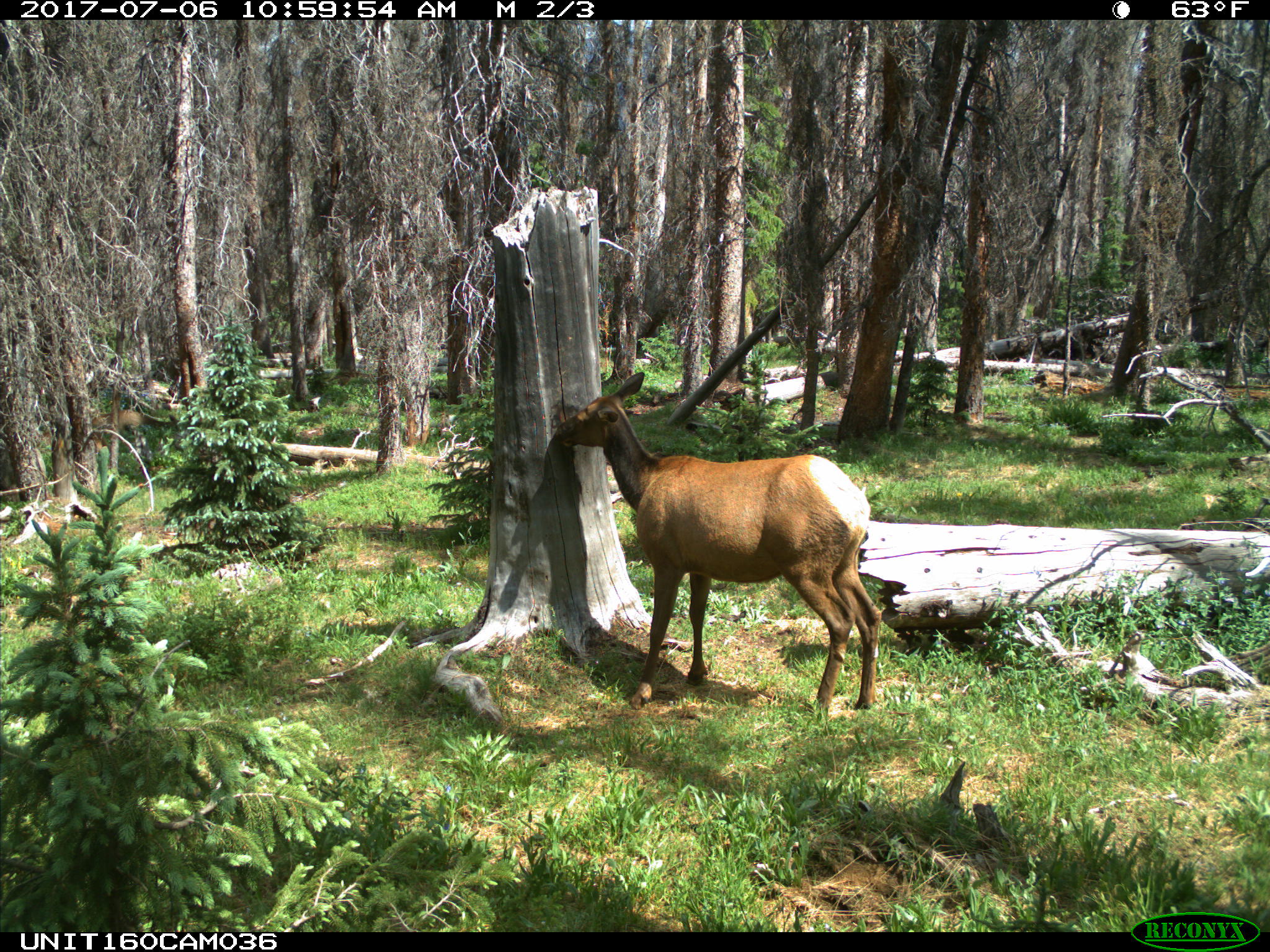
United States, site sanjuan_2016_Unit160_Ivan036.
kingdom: Animalia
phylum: Chordata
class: Mammalia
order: Artiodactyla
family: Cervidae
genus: Cervus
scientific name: Cervus elaphus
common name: red deer